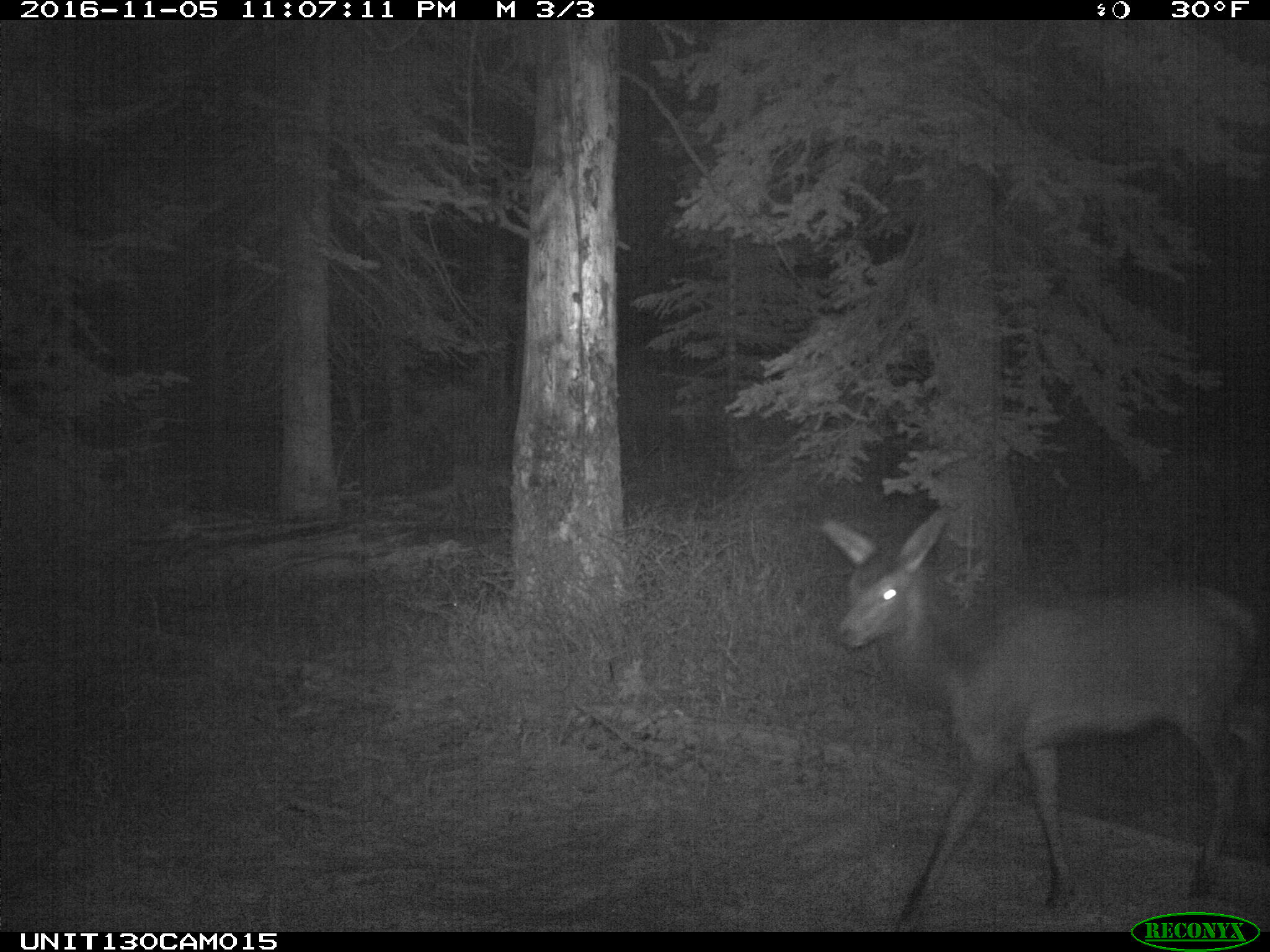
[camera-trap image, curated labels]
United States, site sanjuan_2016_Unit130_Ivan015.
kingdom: Animalia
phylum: Chordata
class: Mammalia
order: Artiodactyla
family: Cervidae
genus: Cervus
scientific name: Cervus elaphus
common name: red deer